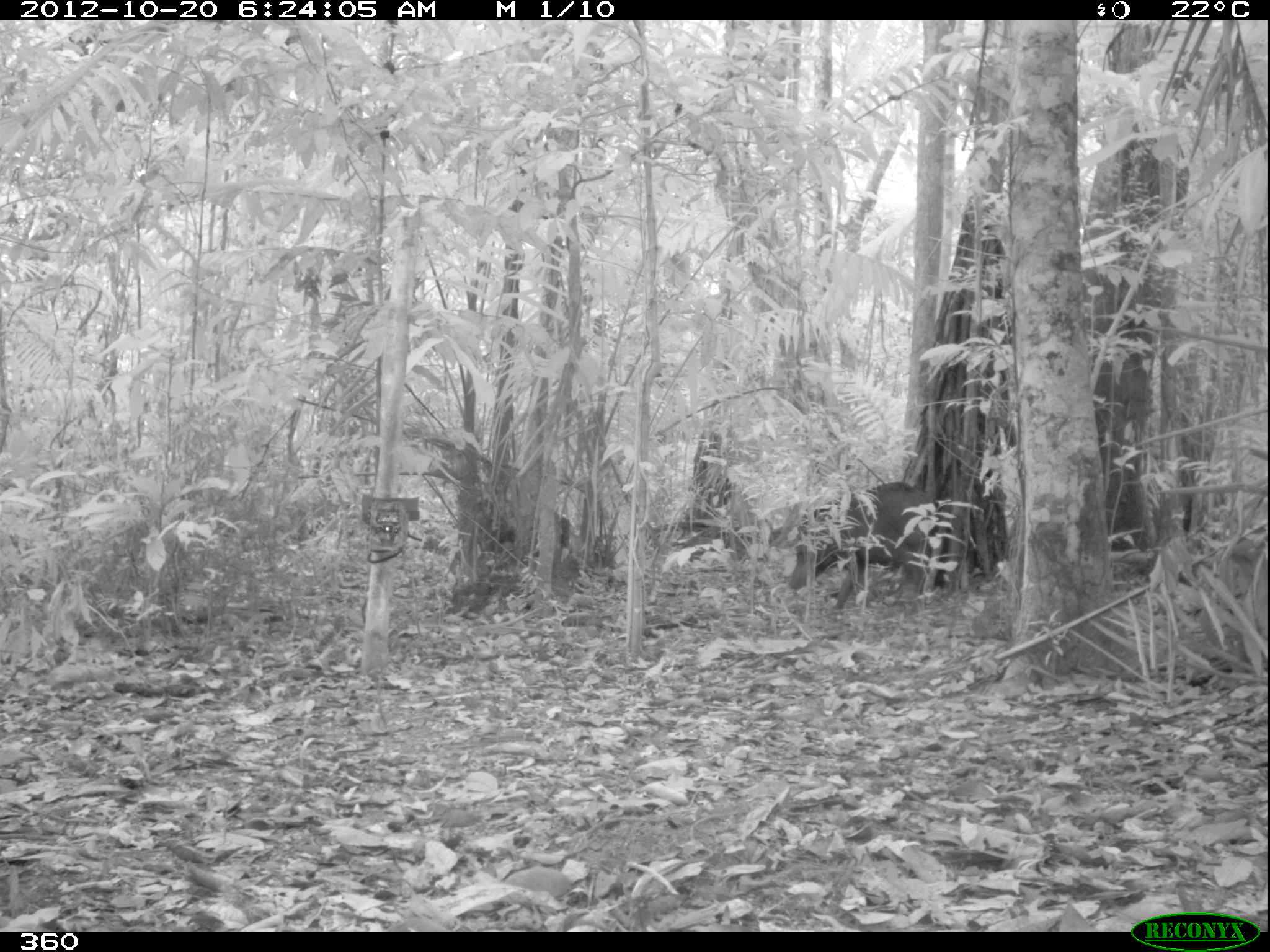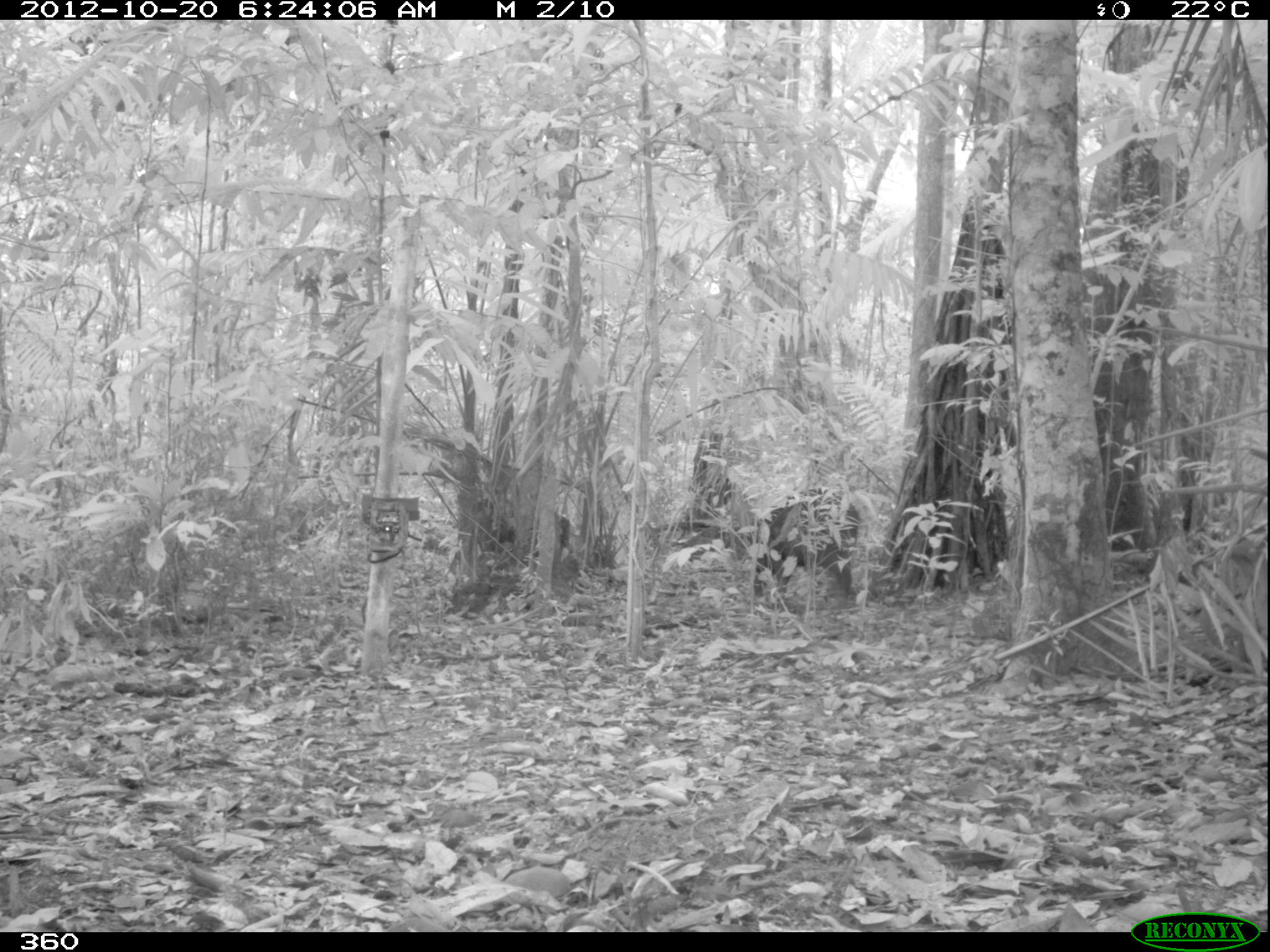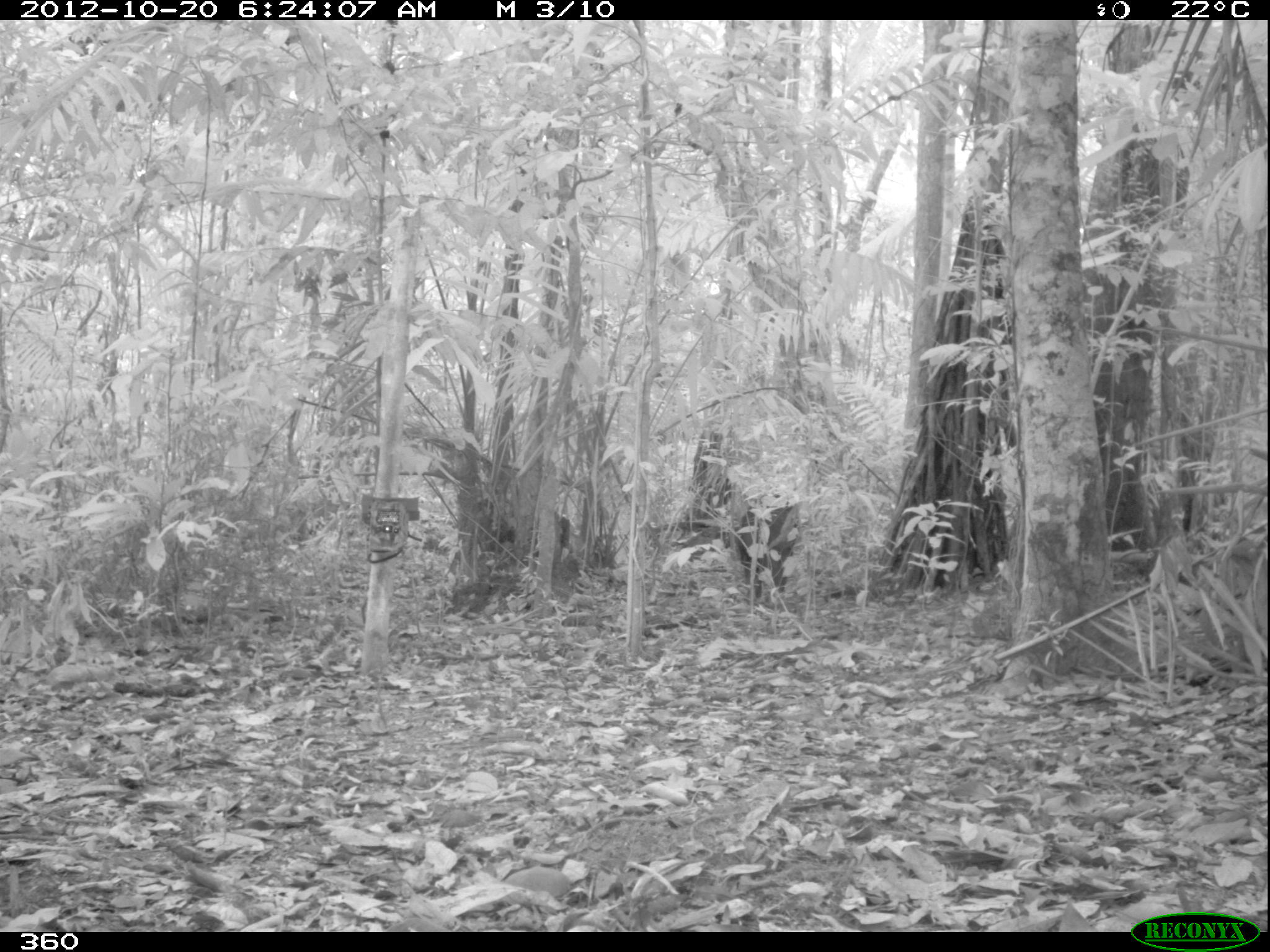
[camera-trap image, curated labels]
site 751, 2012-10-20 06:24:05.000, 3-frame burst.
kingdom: Animalia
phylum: Chordata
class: Mammalia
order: Artiodactyla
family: Tayassuidae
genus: Tayassu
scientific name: Tayassu pecari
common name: white-lipped peccary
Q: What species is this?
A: Tayassu pecari (white-lipped peccary).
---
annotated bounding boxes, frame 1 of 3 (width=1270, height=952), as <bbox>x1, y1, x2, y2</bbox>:
tayassu pecari: <bbox>789, 482, 939, 611</bbox>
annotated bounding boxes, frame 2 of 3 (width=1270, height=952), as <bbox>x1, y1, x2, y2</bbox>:
tayassu pecari: <bbox>747, 488, 858, 603</bbox>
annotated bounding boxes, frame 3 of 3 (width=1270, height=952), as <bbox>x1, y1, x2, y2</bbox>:
tayassu pecari: <bbox>733, 491, 799, 605</bbox>